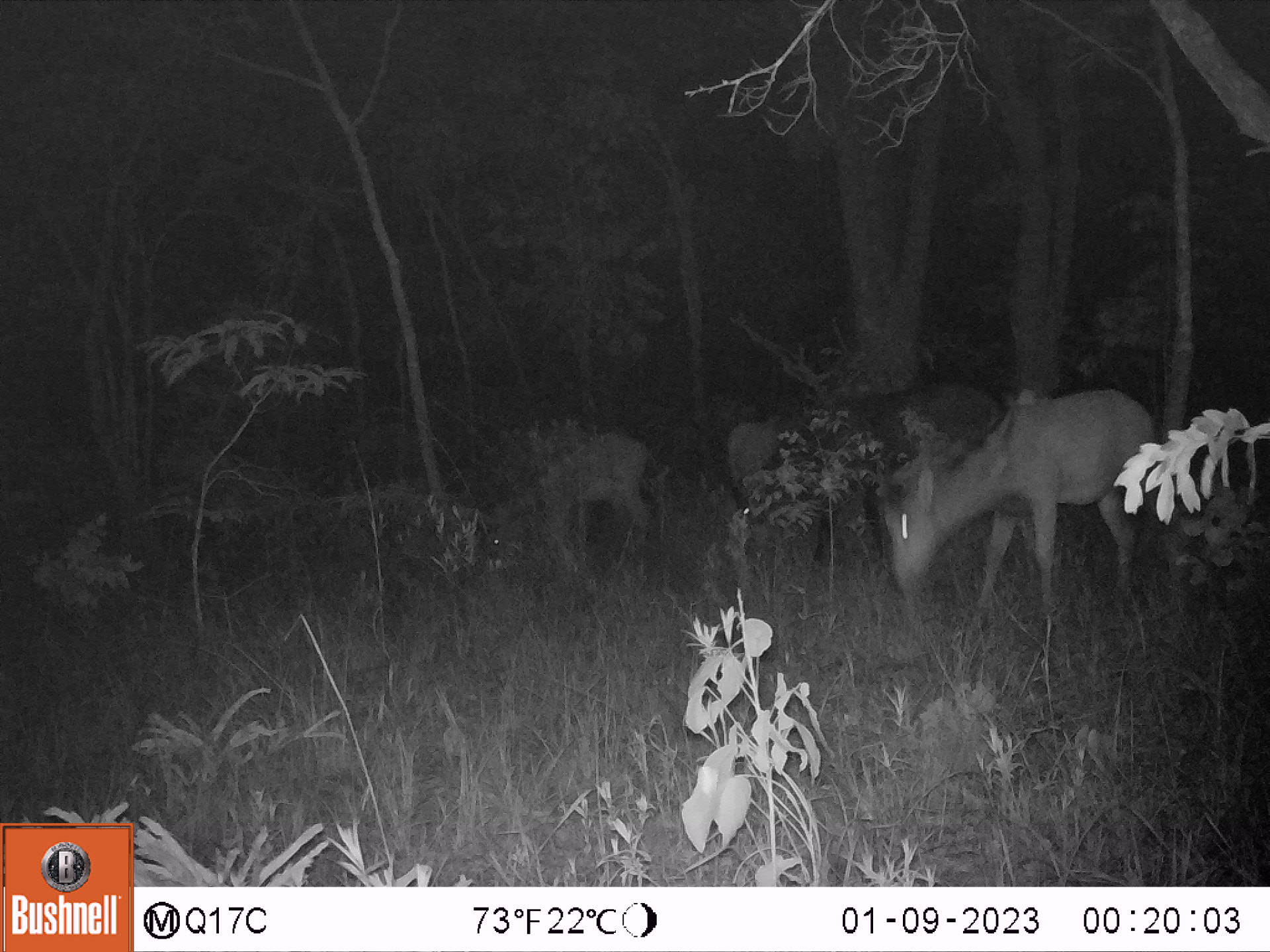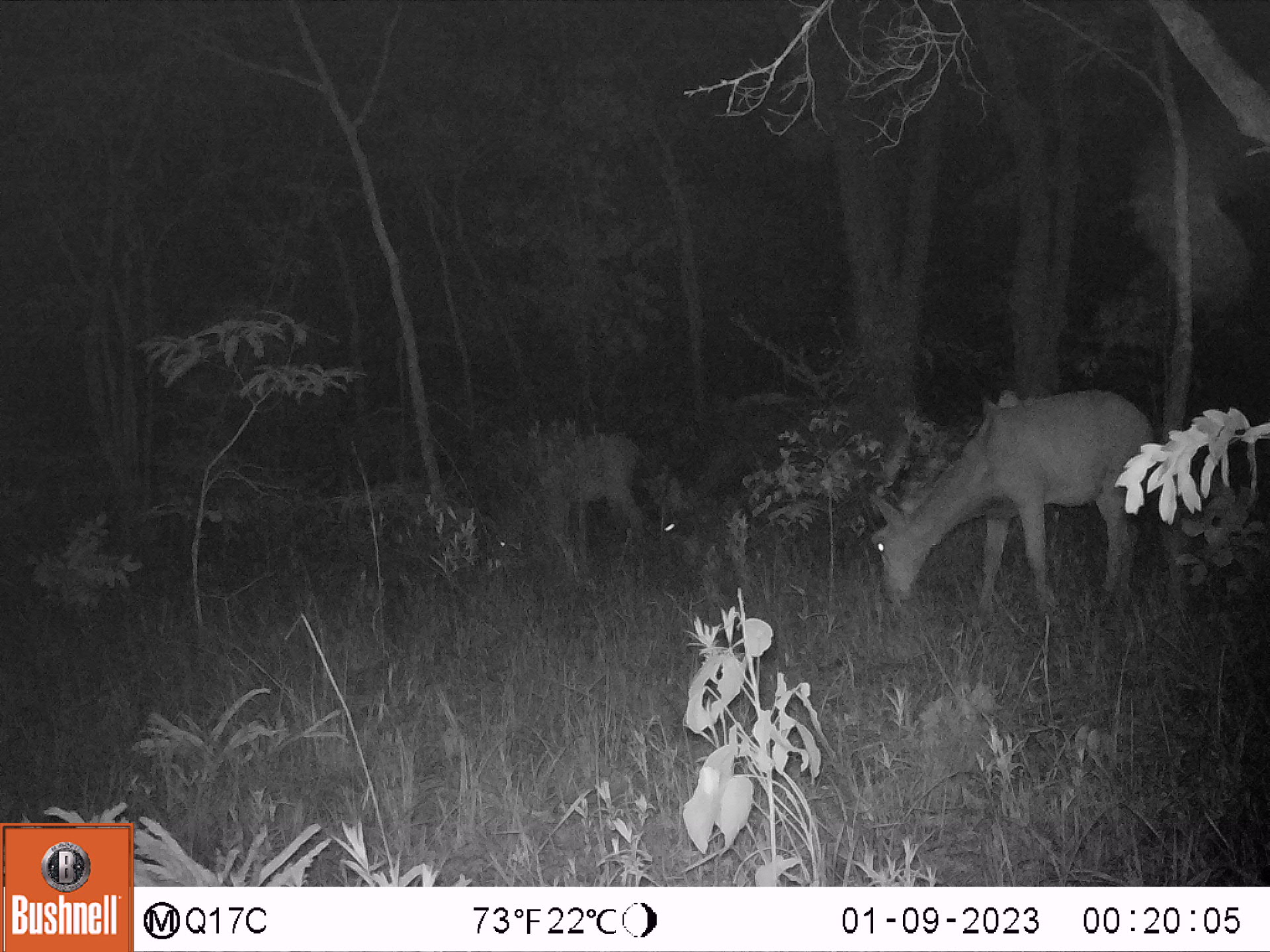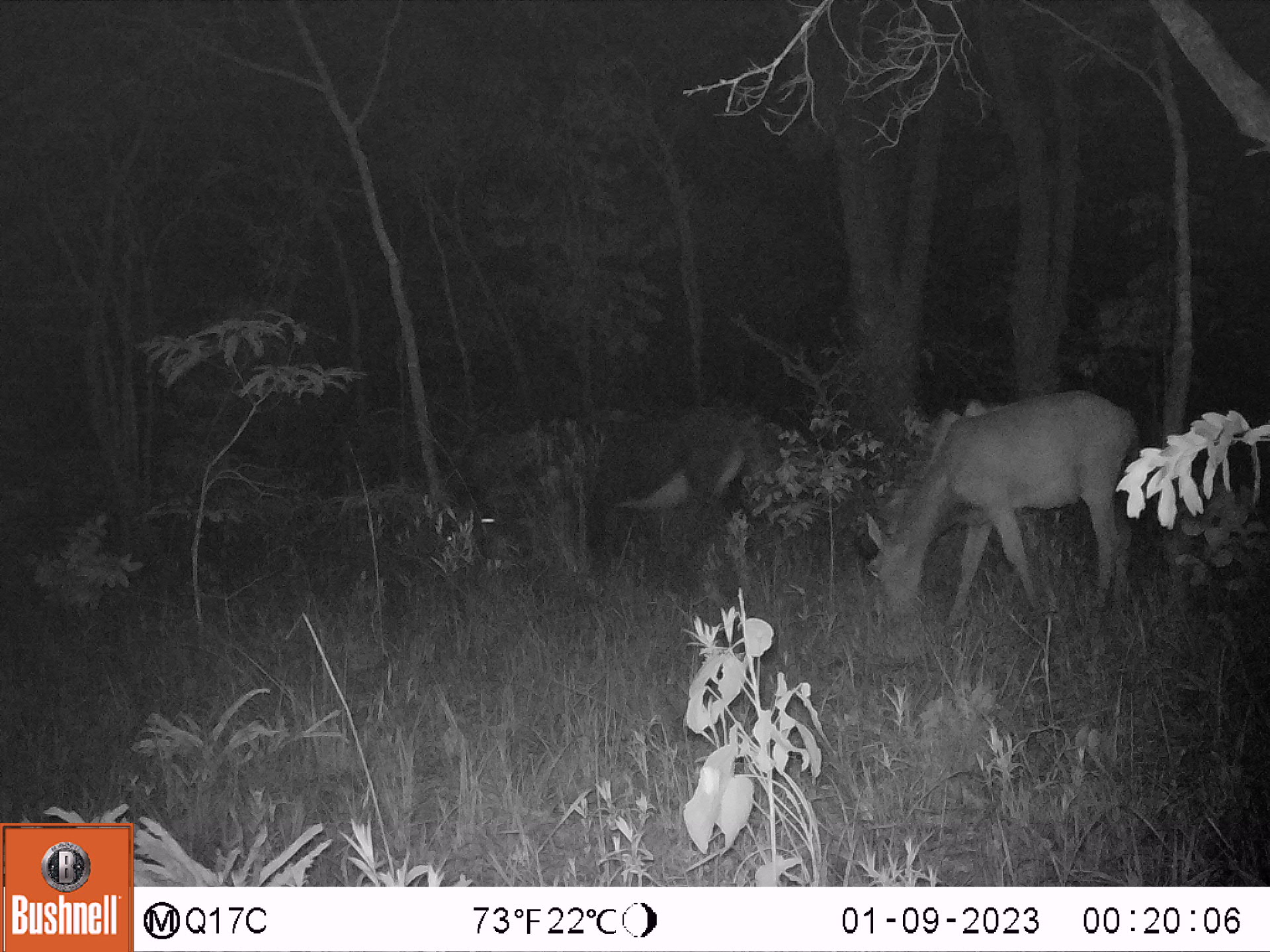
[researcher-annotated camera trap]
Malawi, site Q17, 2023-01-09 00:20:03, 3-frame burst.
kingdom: Animalia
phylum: Chordata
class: Mammalia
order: Artiodactyla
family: Bovidae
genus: Hippotragus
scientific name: Hippotragus niger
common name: sable antelope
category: sable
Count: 3.